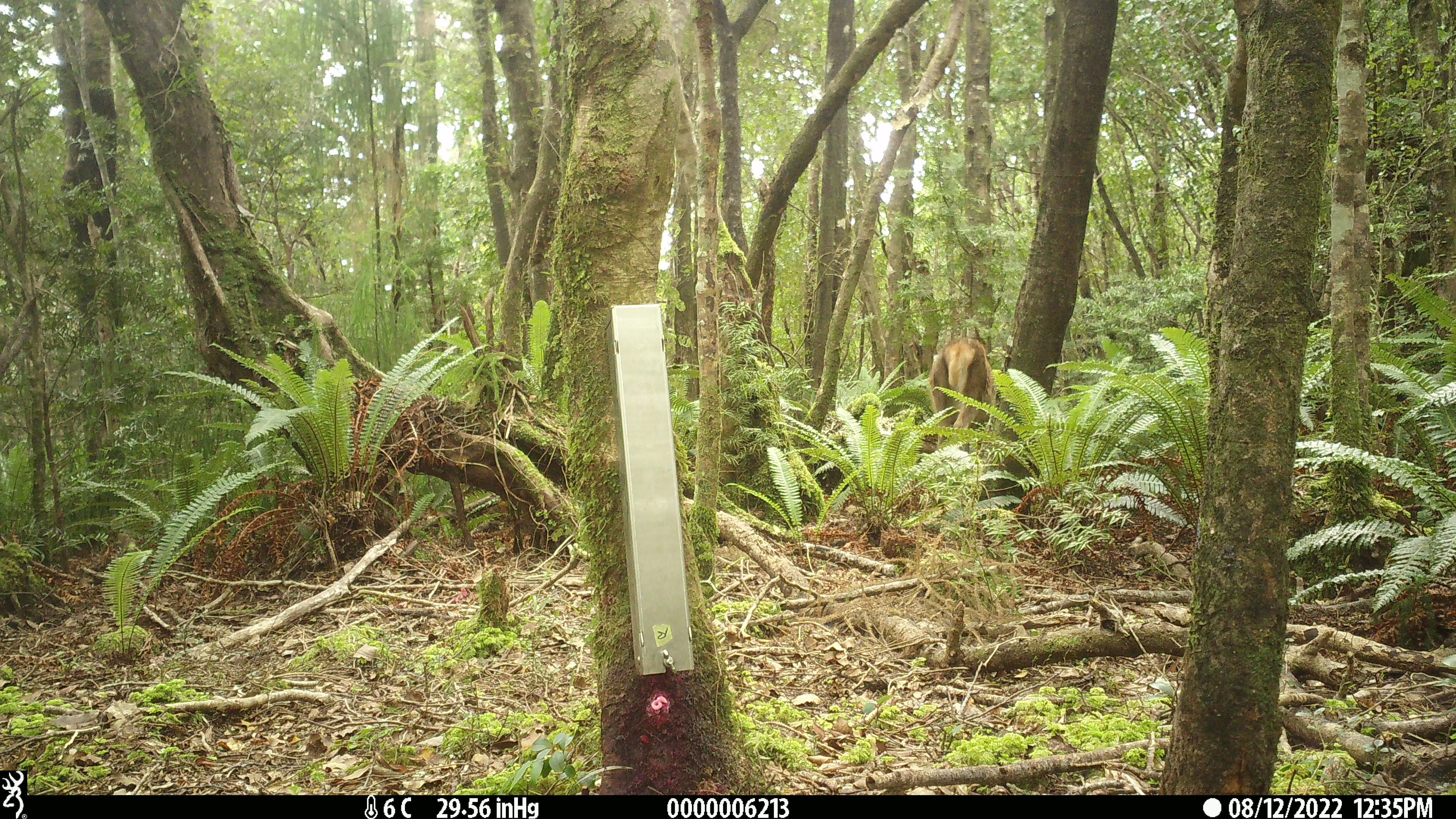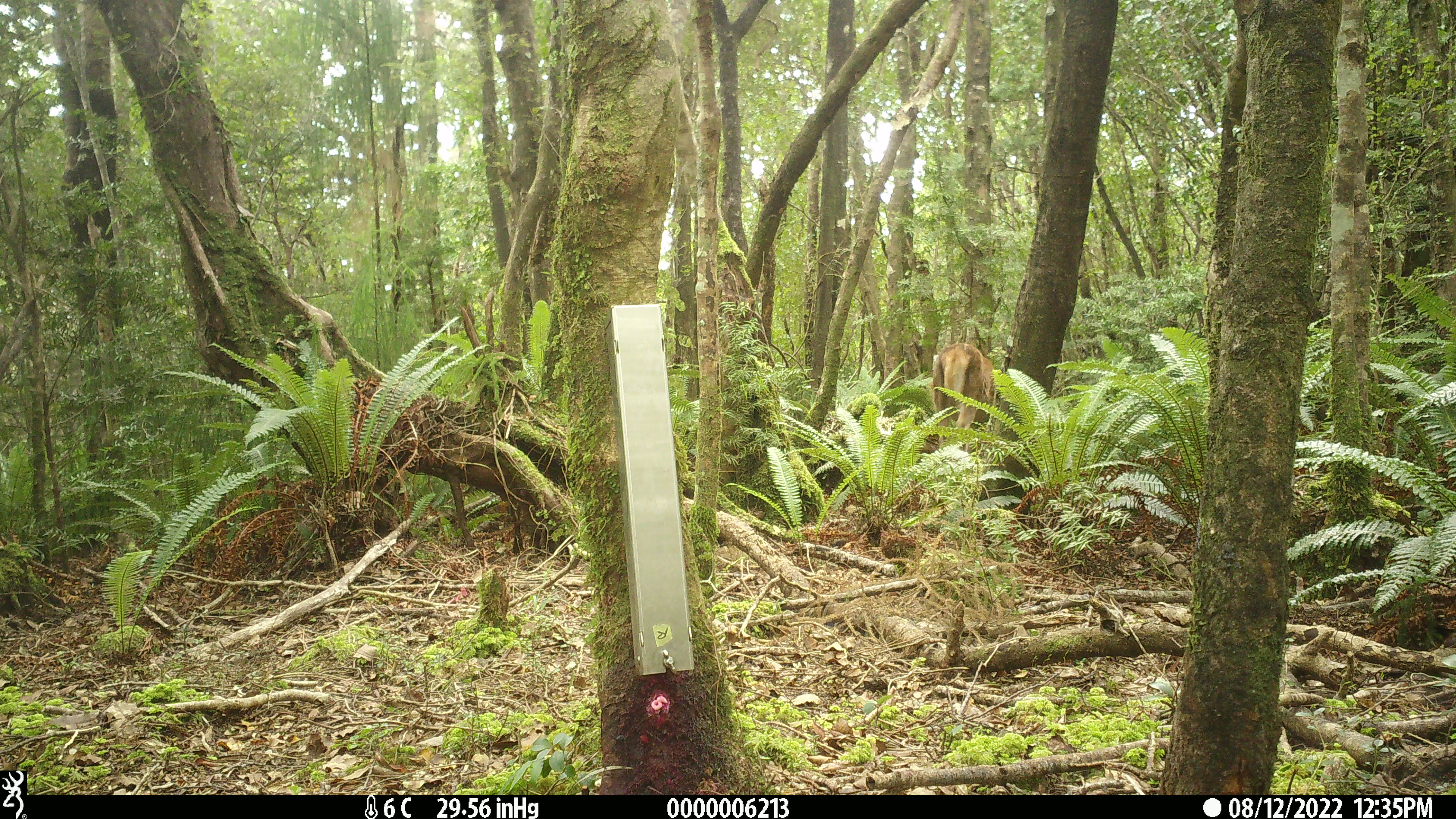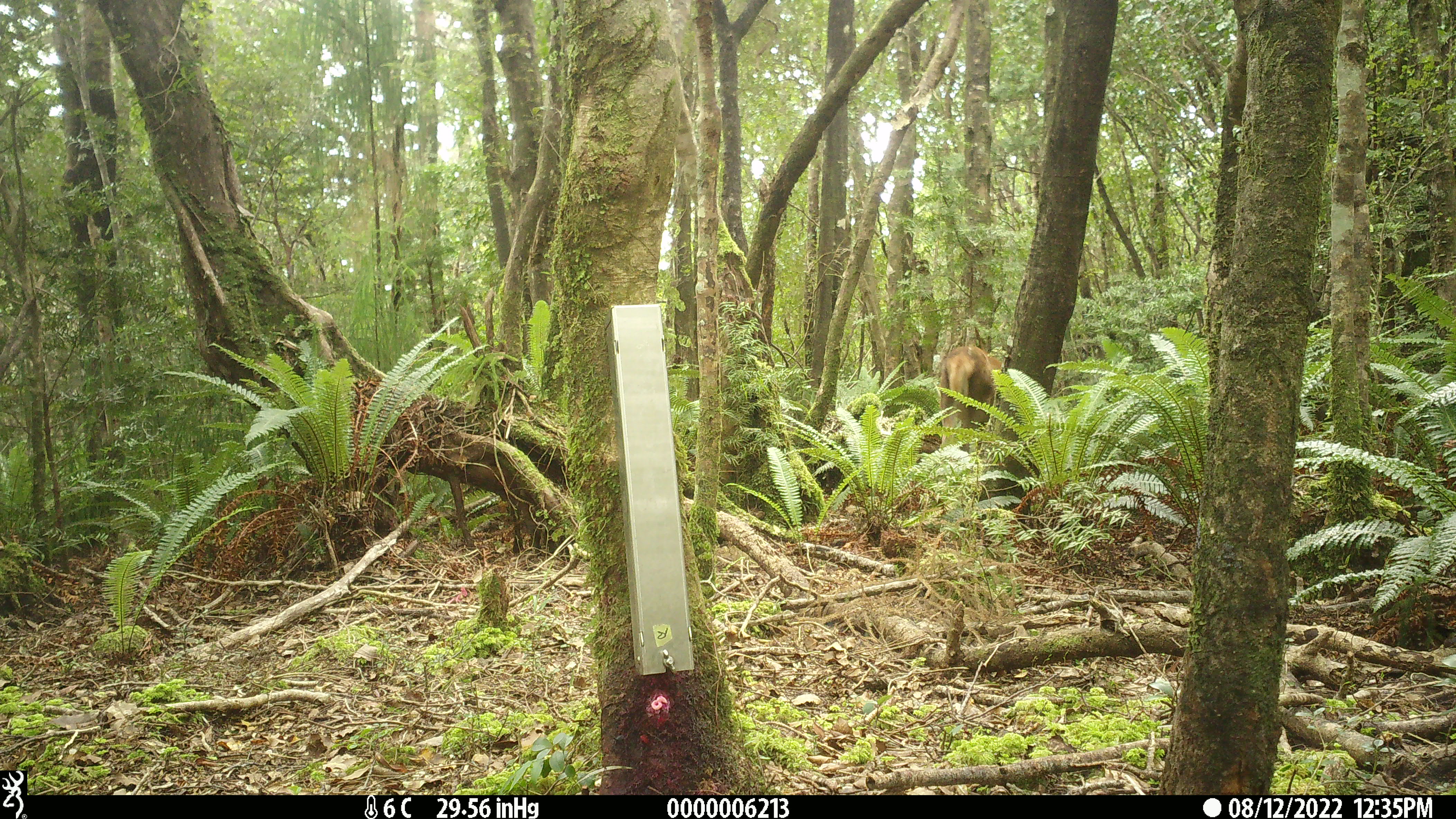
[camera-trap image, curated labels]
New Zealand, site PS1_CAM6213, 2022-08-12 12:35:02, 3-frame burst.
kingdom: Animalia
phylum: Chordata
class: Mammalia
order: Artiodactyla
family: Cervidae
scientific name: Cervidae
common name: deer